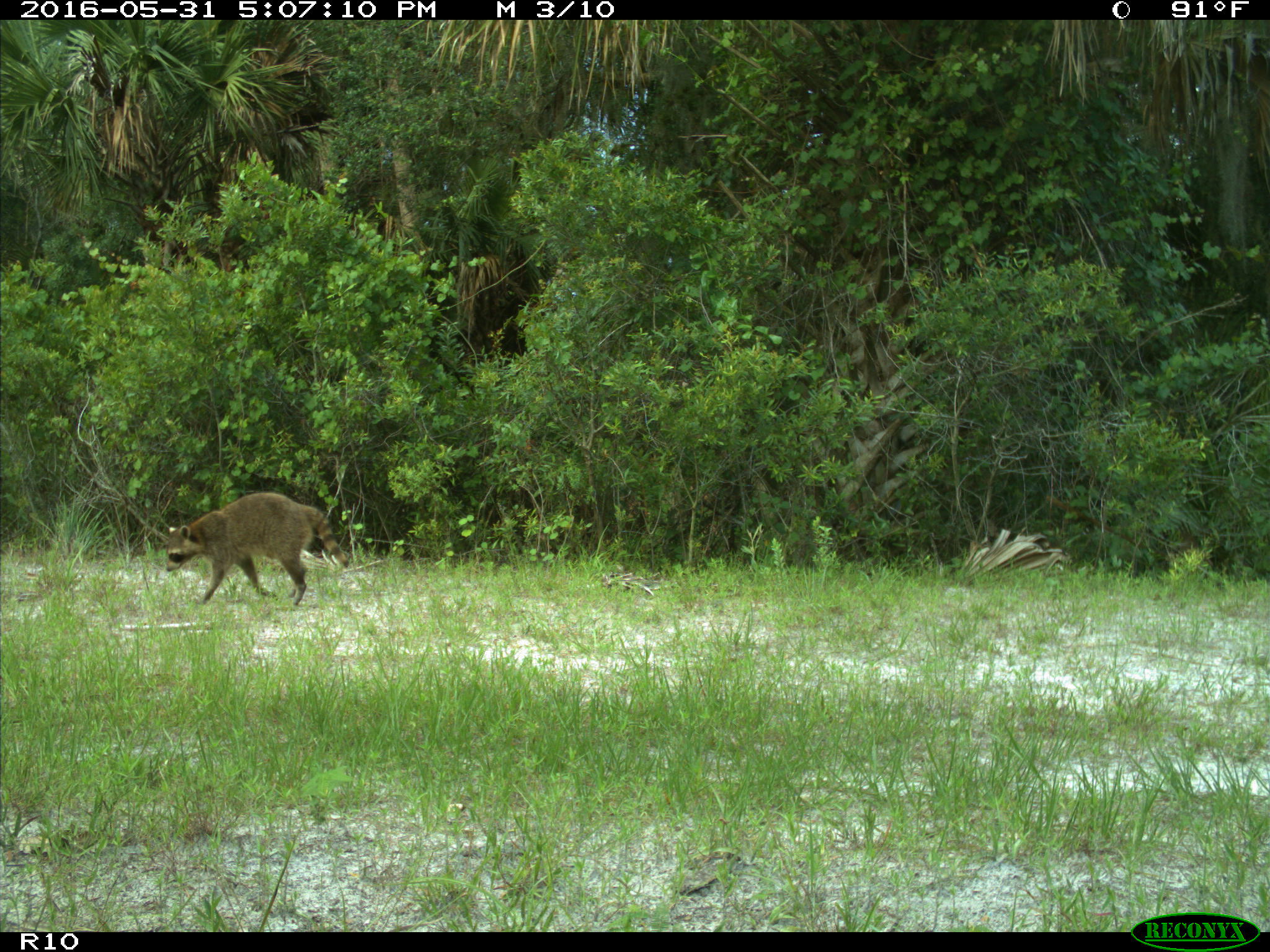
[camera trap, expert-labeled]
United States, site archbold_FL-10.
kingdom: Animalia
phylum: Chordata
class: Mammalia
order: Carnivora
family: Procyonidae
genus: Procyon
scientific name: Procyon lotor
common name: common raccoon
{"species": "Procyon lotor (common raccoon)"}